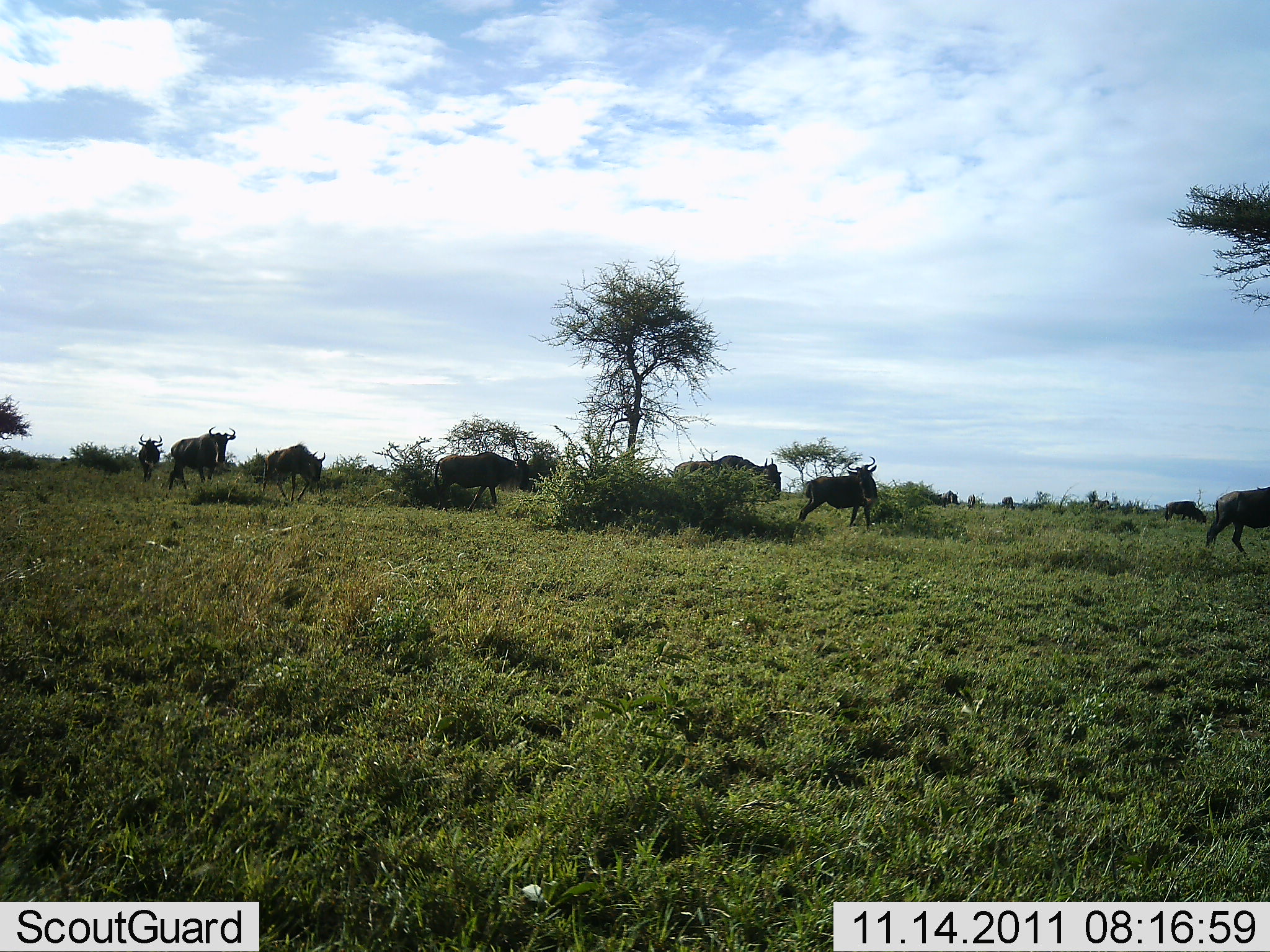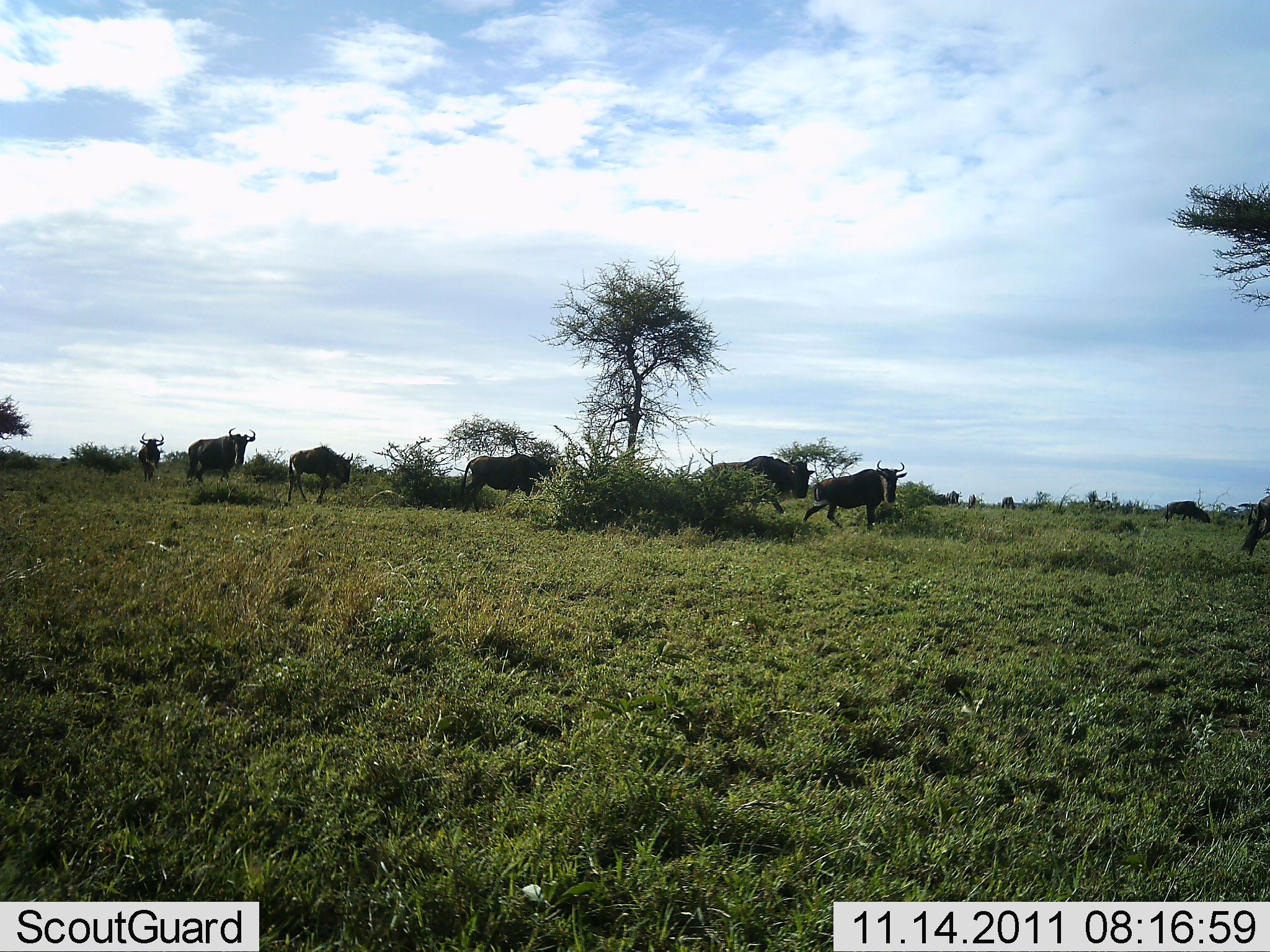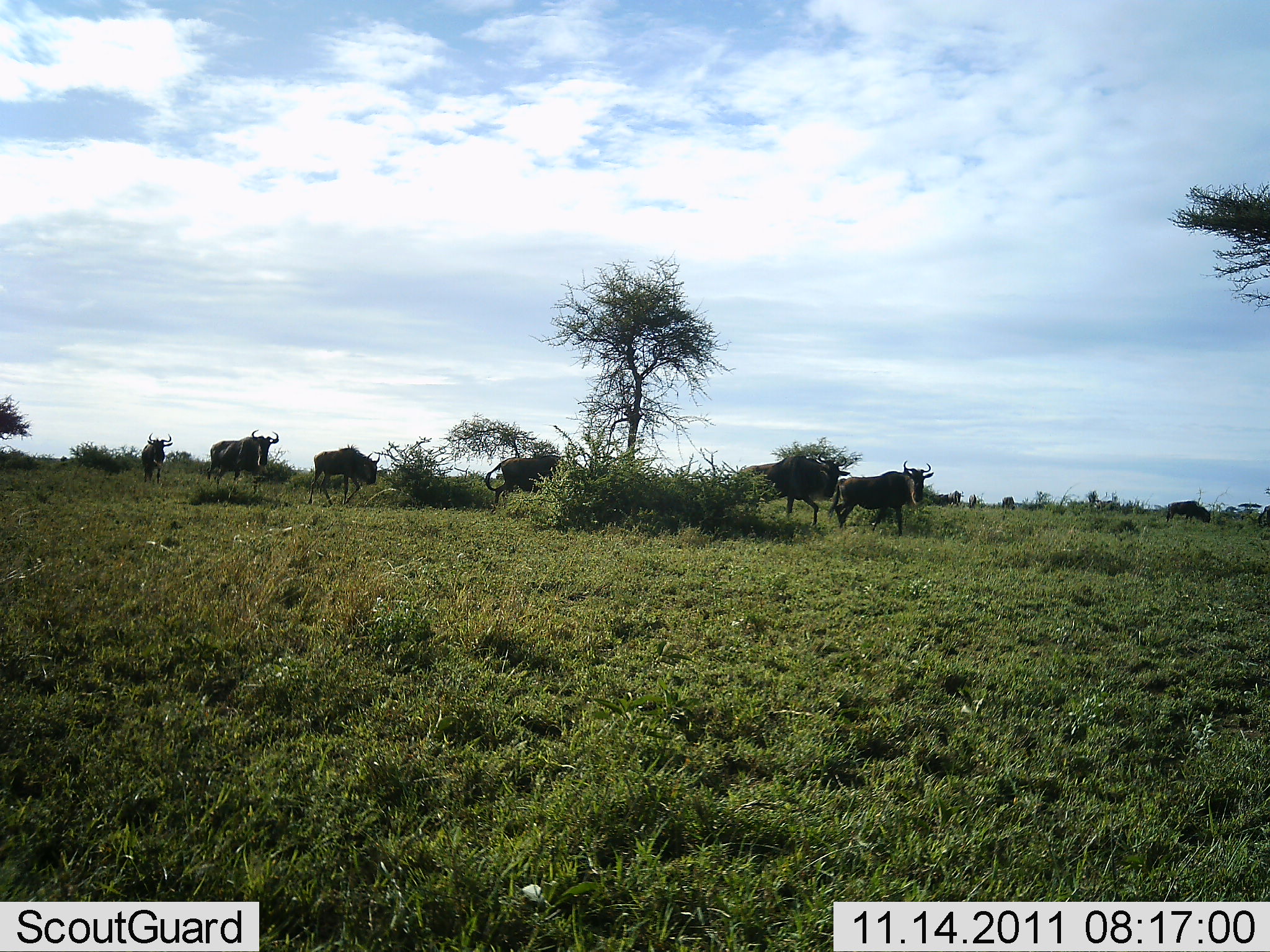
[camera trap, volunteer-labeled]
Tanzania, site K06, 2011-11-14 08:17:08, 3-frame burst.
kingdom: Animalia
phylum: Chordata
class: Mammalia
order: Artiodactyla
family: Bovidae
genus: Connochaetes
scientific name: Connochaetes taurinus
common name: blue wildebeest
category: wildebeest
Wildebeest (blue wildebeest) (Connochaetes taurinus), count 8. Behavior (volunteer vote fractions): standing 21%, resting 0%, moving 100%, interacting 0%. Young present (vote fraction): 0%. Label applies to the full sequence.